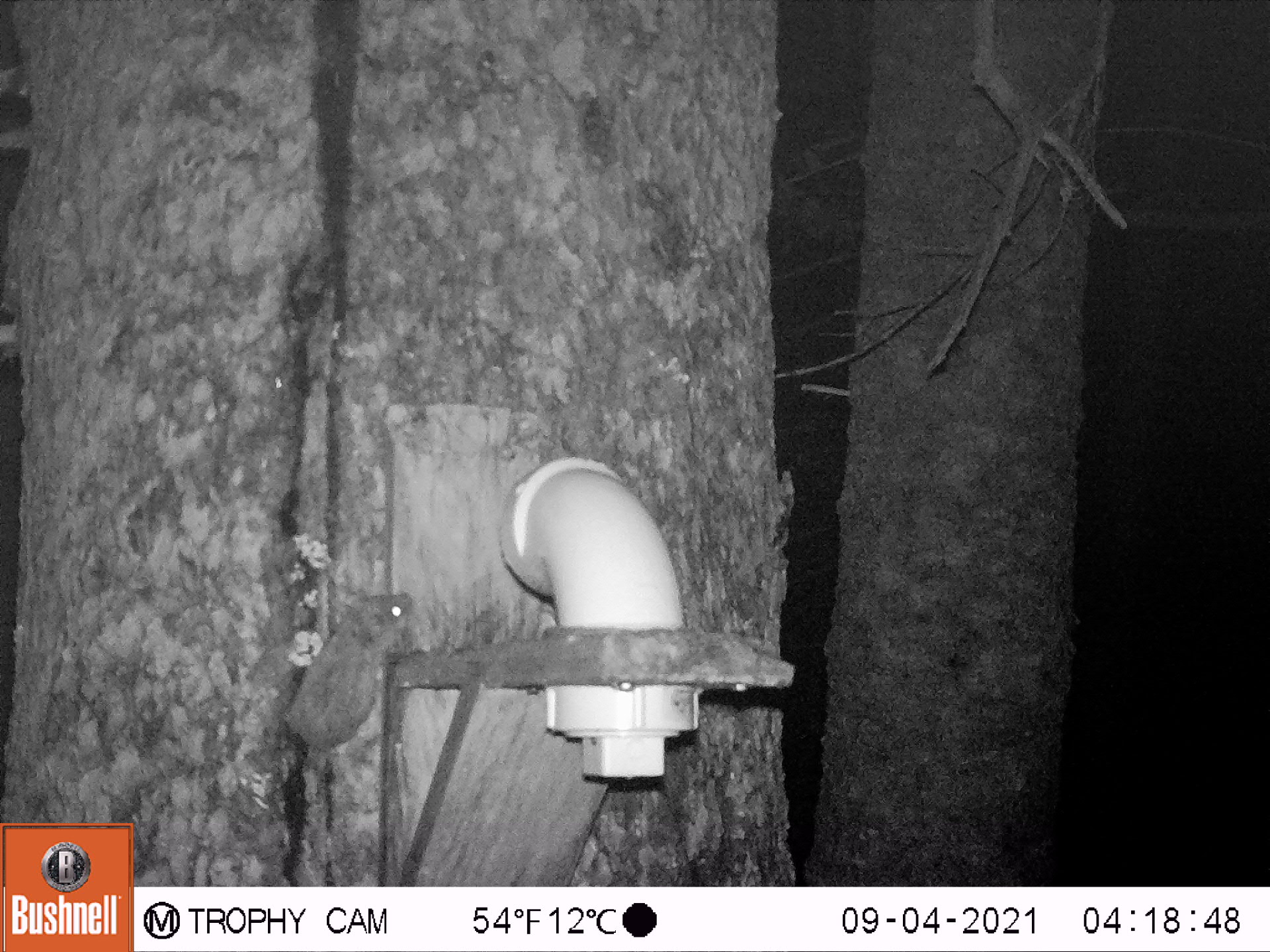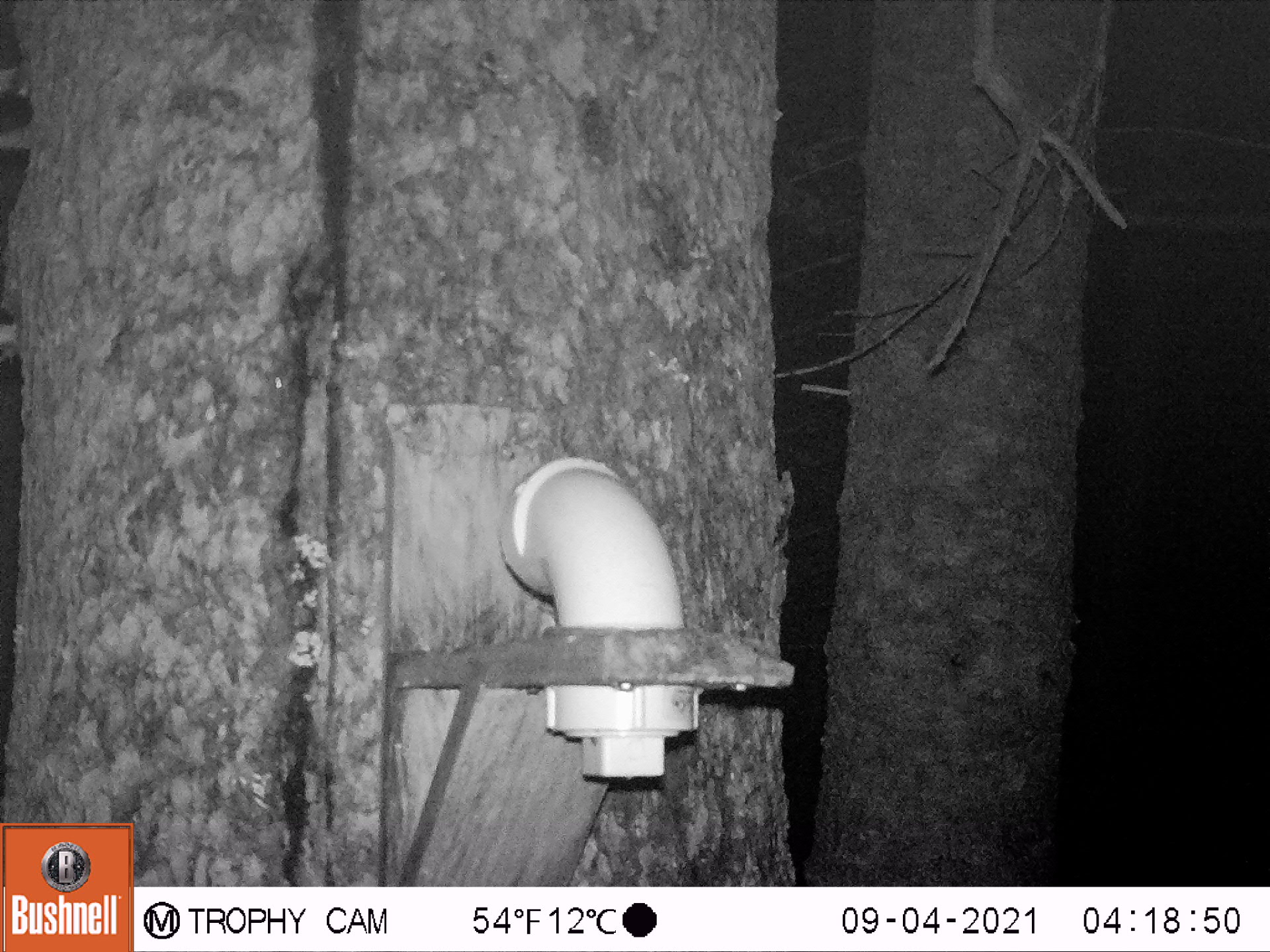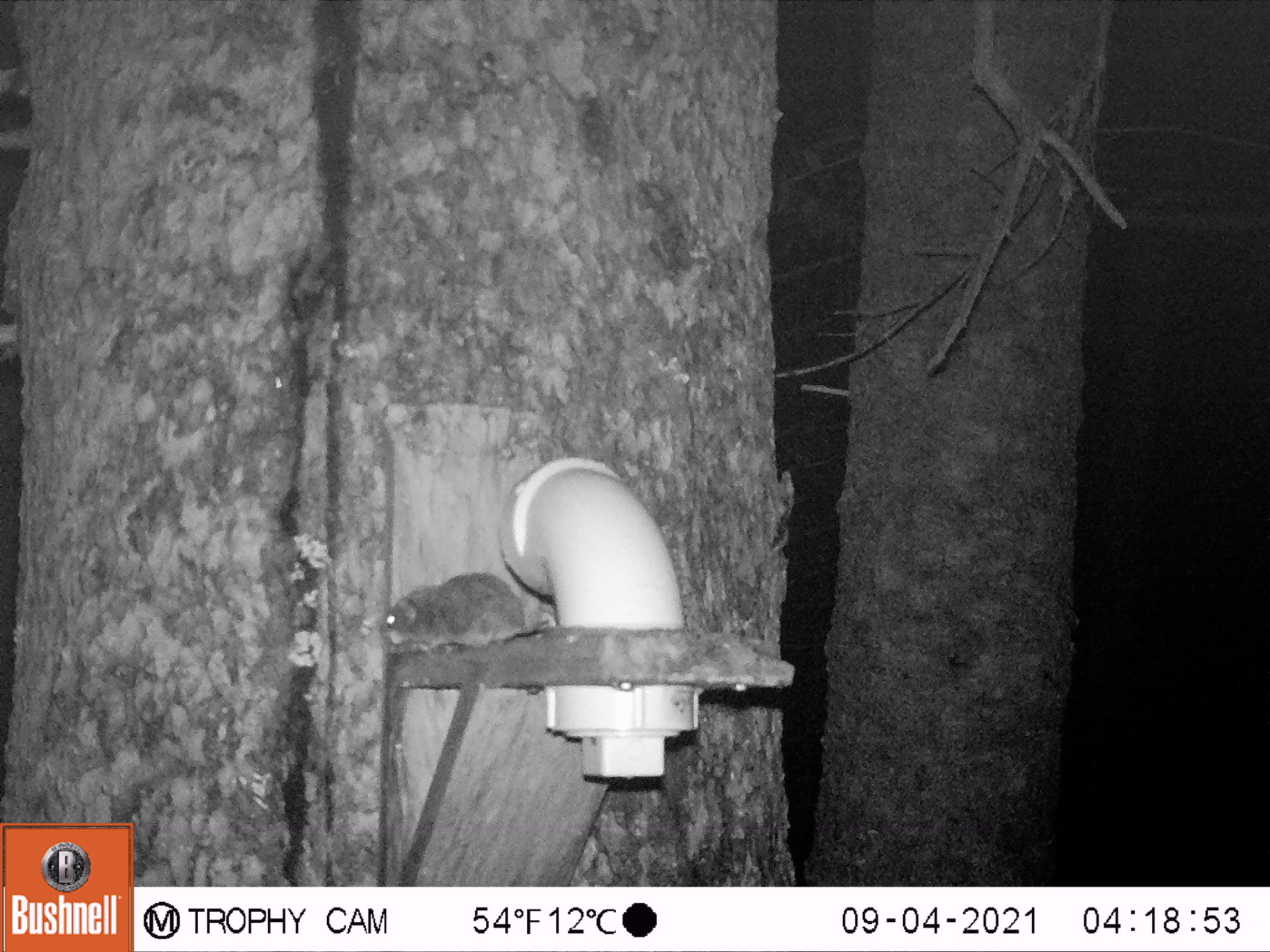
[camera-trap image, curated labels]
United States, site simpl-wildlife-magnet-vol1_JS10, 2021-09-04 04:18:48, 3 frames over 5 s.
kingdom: Animalia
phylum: Chordata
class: Mammalia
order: Rodentia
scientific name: Rodentia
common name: mouse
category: mouse sp.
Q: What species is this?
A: Mouse sp. (mouse) (Rodentia).